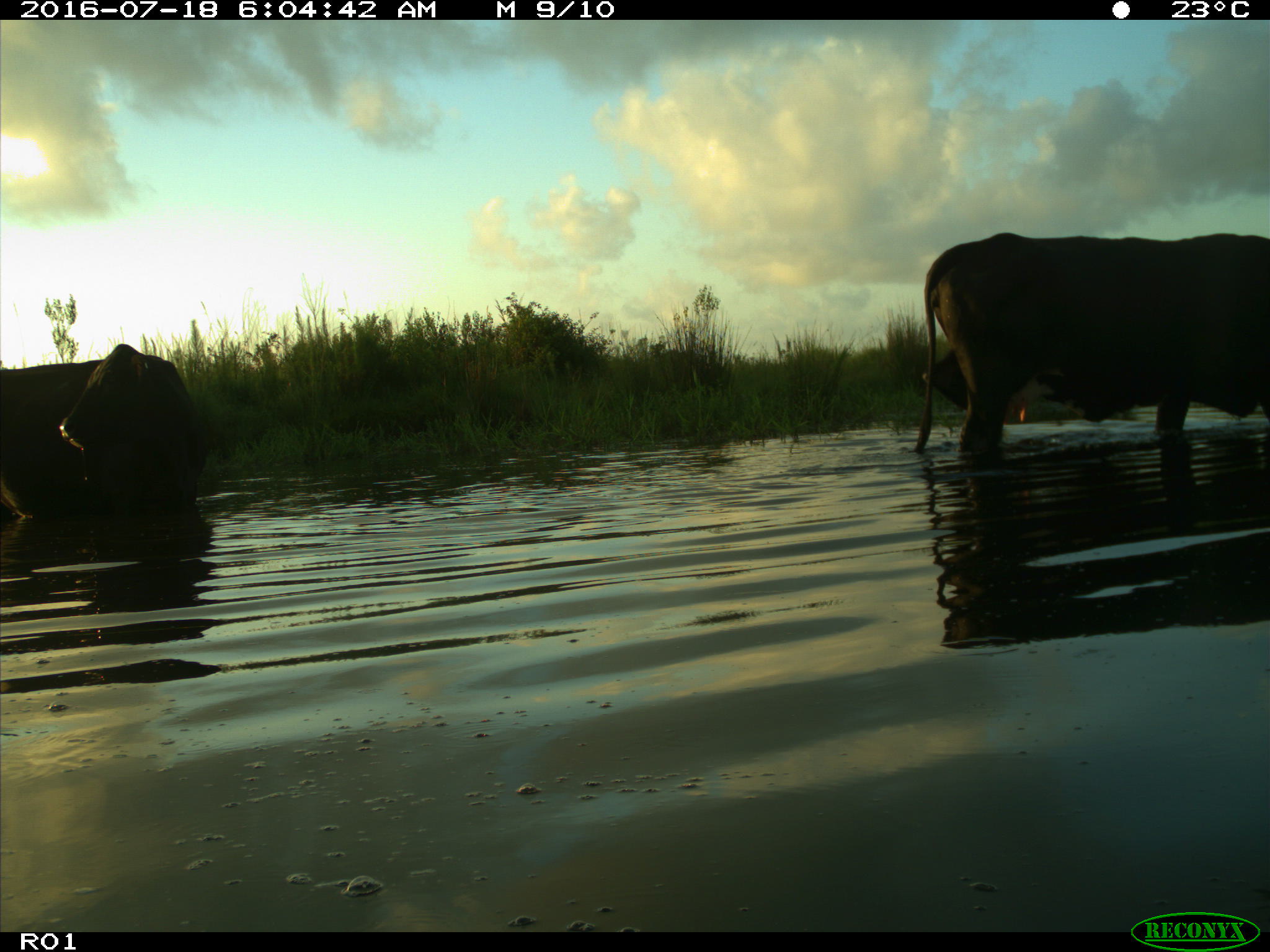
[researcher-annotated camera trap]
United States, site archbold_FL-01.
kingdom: Animalia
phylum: Chordata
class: Mammalia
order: Artiodactyla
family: Bovidae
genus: Bos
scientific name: Bos taurus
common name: domestic cow